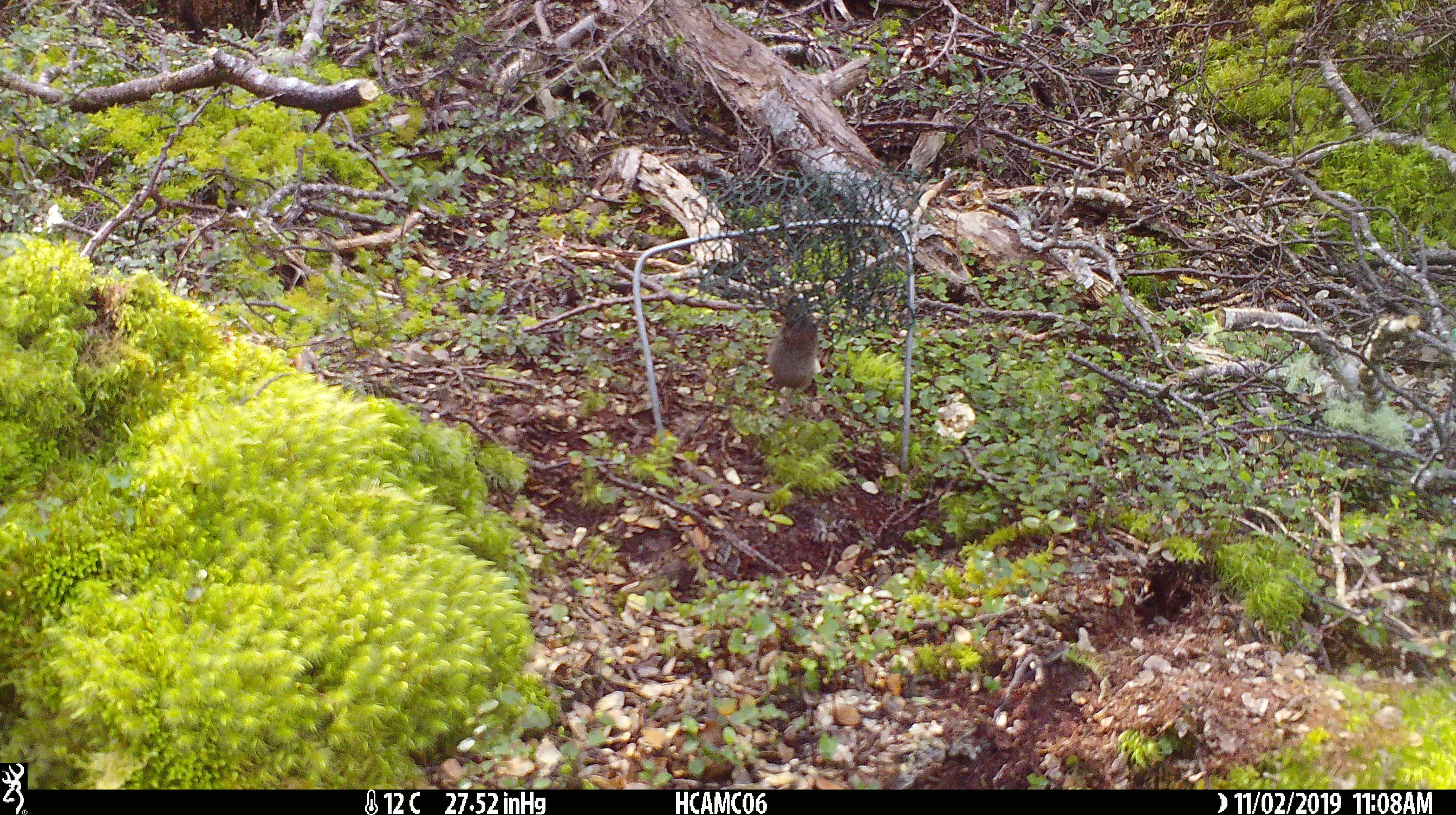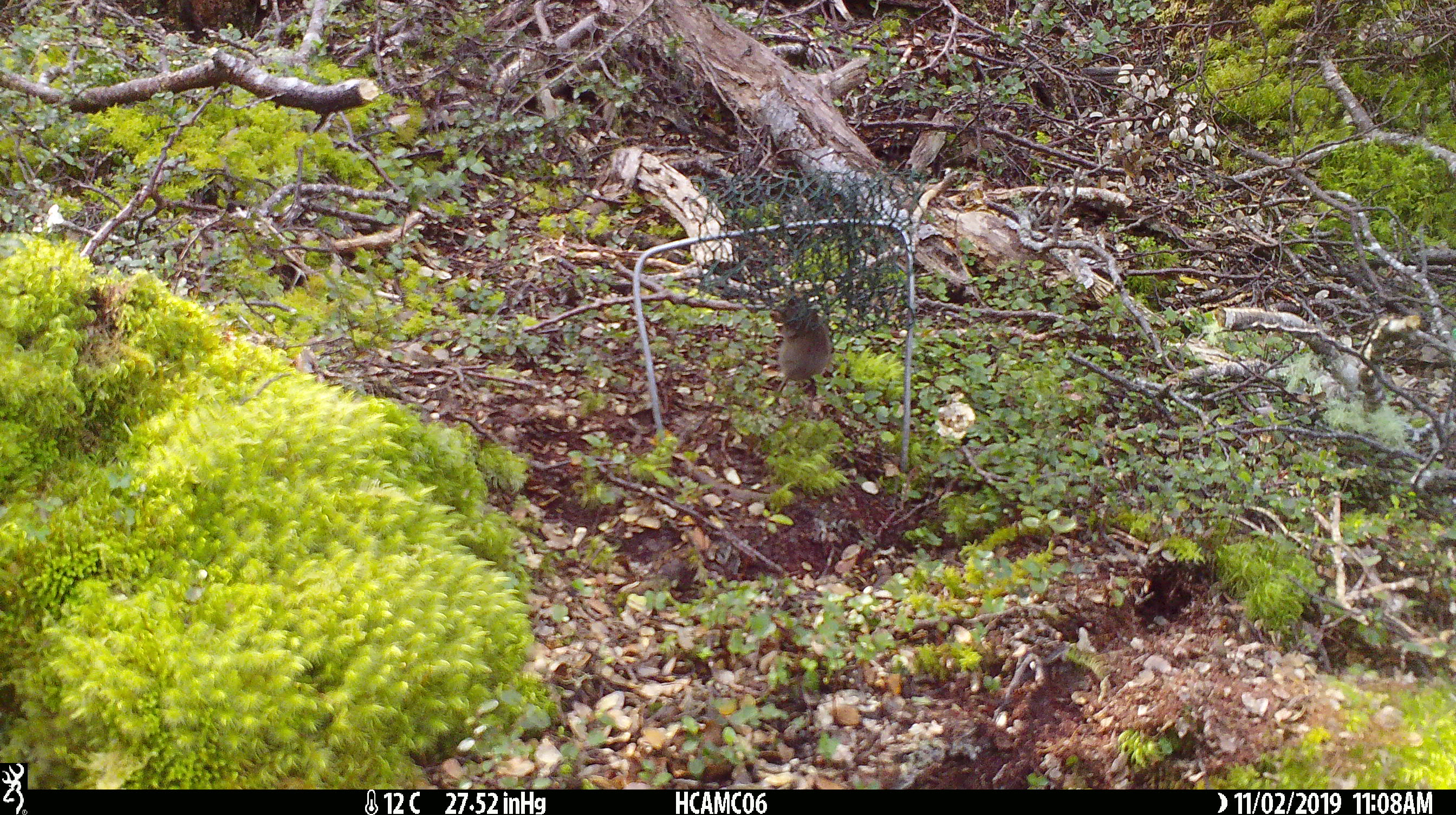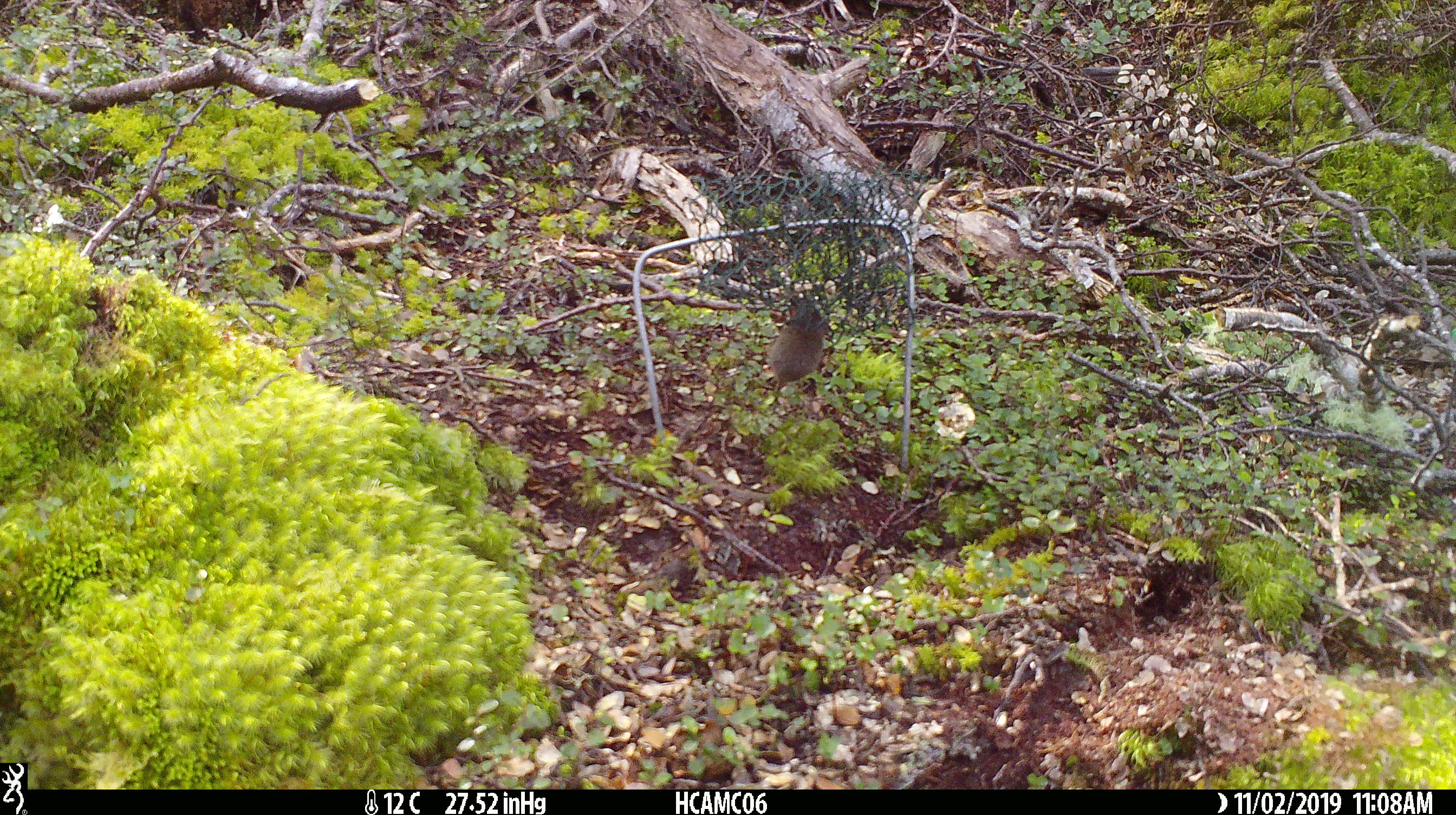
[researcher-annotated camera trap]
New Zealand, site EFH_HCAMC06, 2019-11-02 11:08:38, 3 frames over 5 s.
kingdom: Animalia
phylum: Chordata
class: Mammalia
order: Rodentia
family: Muridae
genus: Mus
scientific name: Mus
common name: mouse